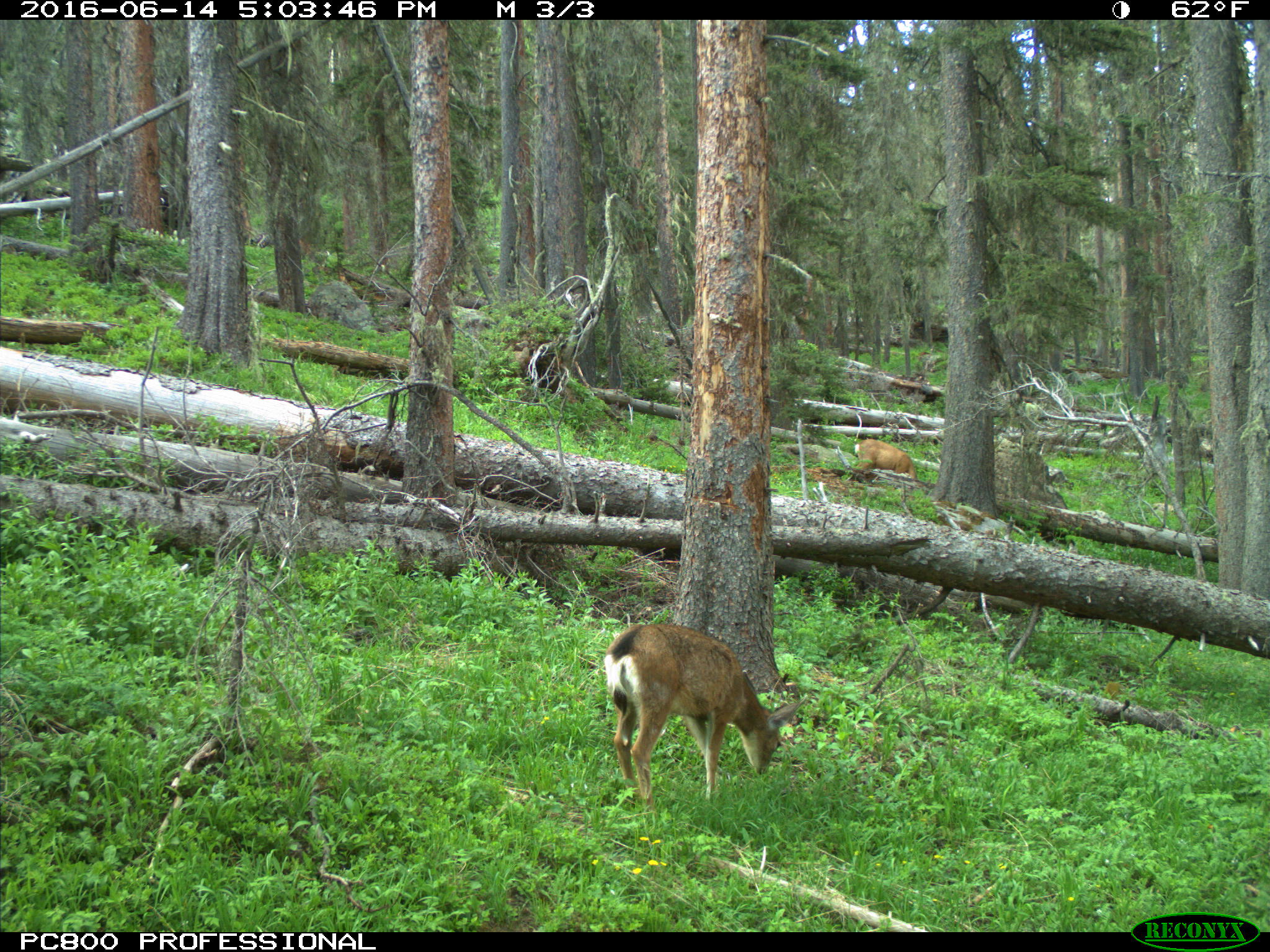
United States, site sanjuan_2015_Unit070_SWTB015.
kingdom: Animalia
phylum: Chordata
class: Mammalia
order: Artiodactyla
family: Cervidae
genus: Odocoileus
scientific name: Odocoileus hemionus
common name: mule deer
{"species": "Odocoileus hemionus (mule deer)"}